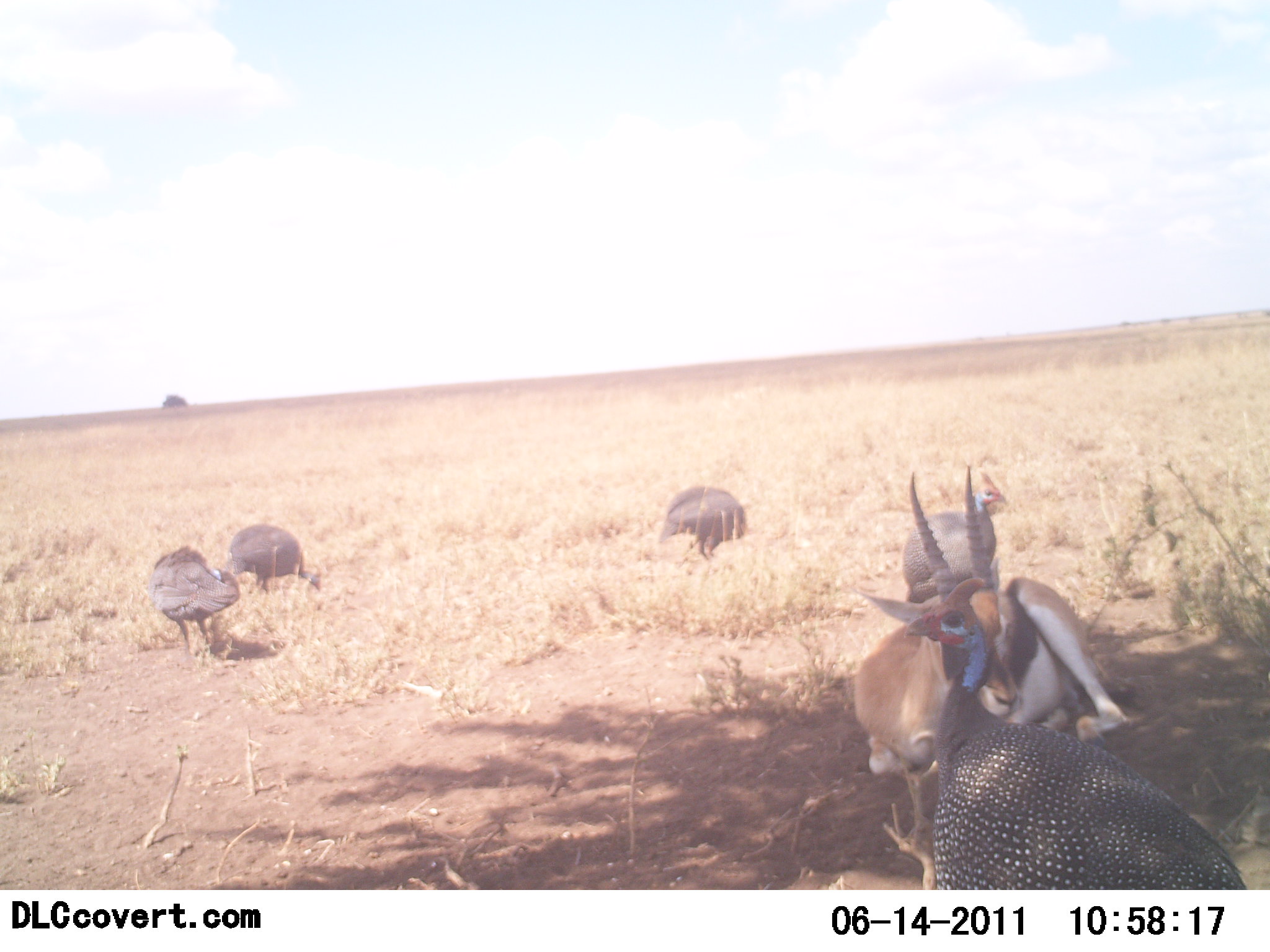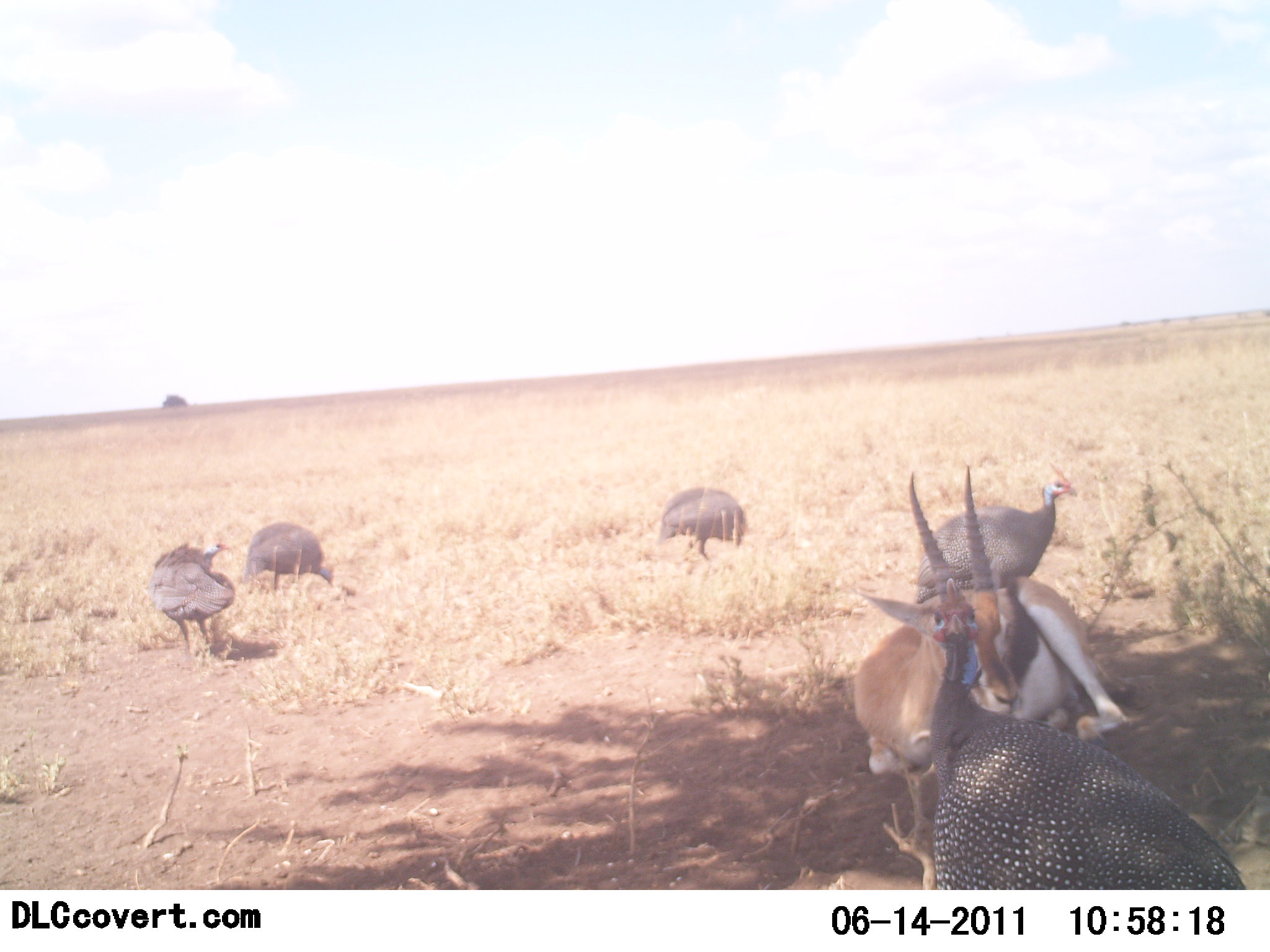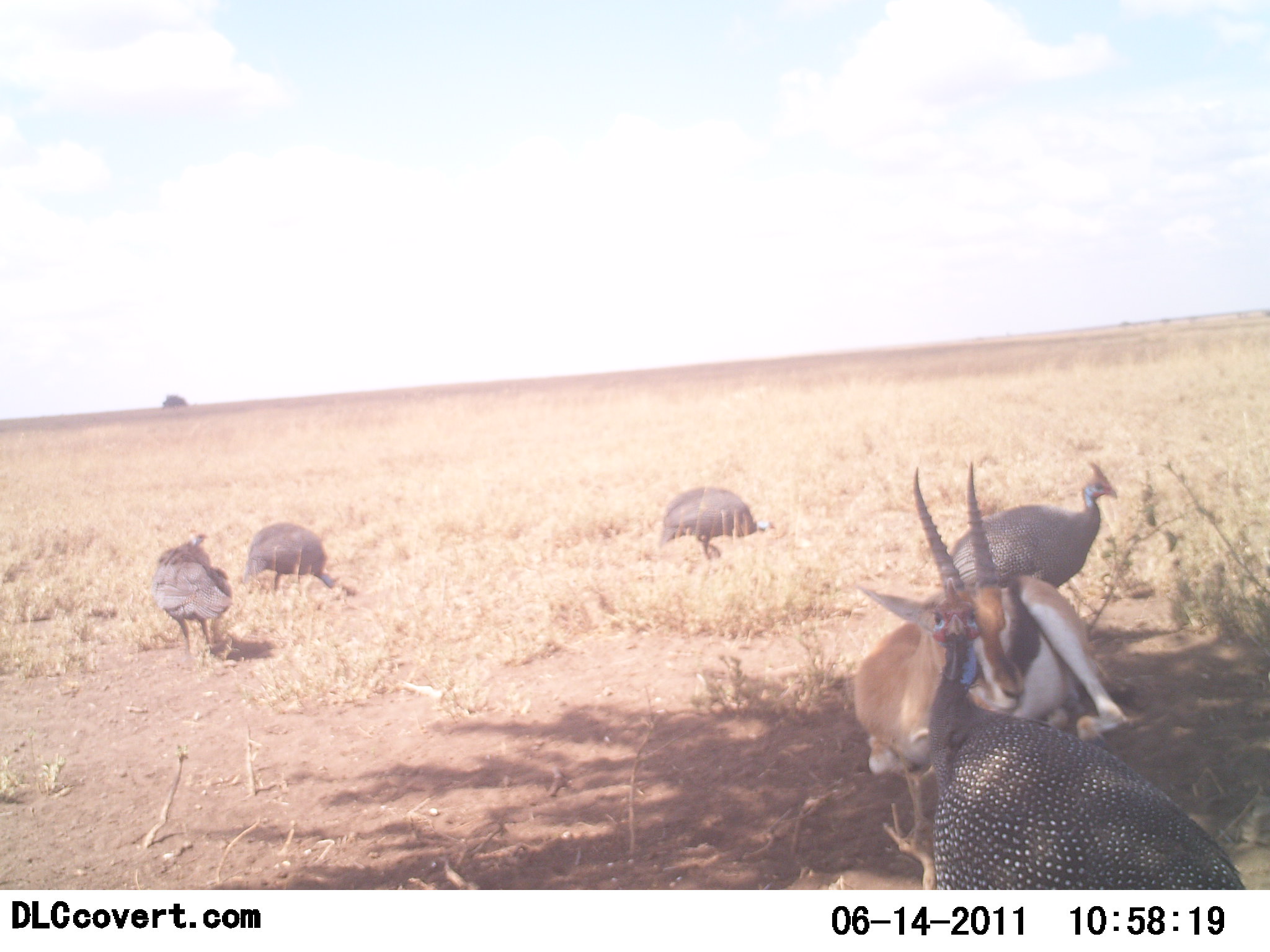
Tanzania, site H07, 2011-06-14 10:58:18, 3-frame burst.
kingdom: Animalia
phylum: Chordata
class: Mammalia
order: Artiodactyla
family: Bovidae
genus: Eudorcas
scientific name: Eudorcas thomsonii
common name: thomson's gazelle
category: gazellethomsons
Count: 1.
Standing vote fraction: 0%.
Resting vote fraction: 100%.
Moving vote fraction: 0%.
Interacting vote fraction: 0%.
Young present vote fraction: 0%.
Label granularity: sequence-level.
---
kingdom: Animalia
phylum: Chordata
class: Aves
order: Galliformes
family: Numididae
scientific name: Numididae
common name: guinea fowl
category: guineafowl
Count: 5.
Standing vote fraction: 69%.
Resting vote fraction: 8%.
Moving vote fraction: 46%.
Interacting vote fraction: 0%.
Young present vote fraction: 0%.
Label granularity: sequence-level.